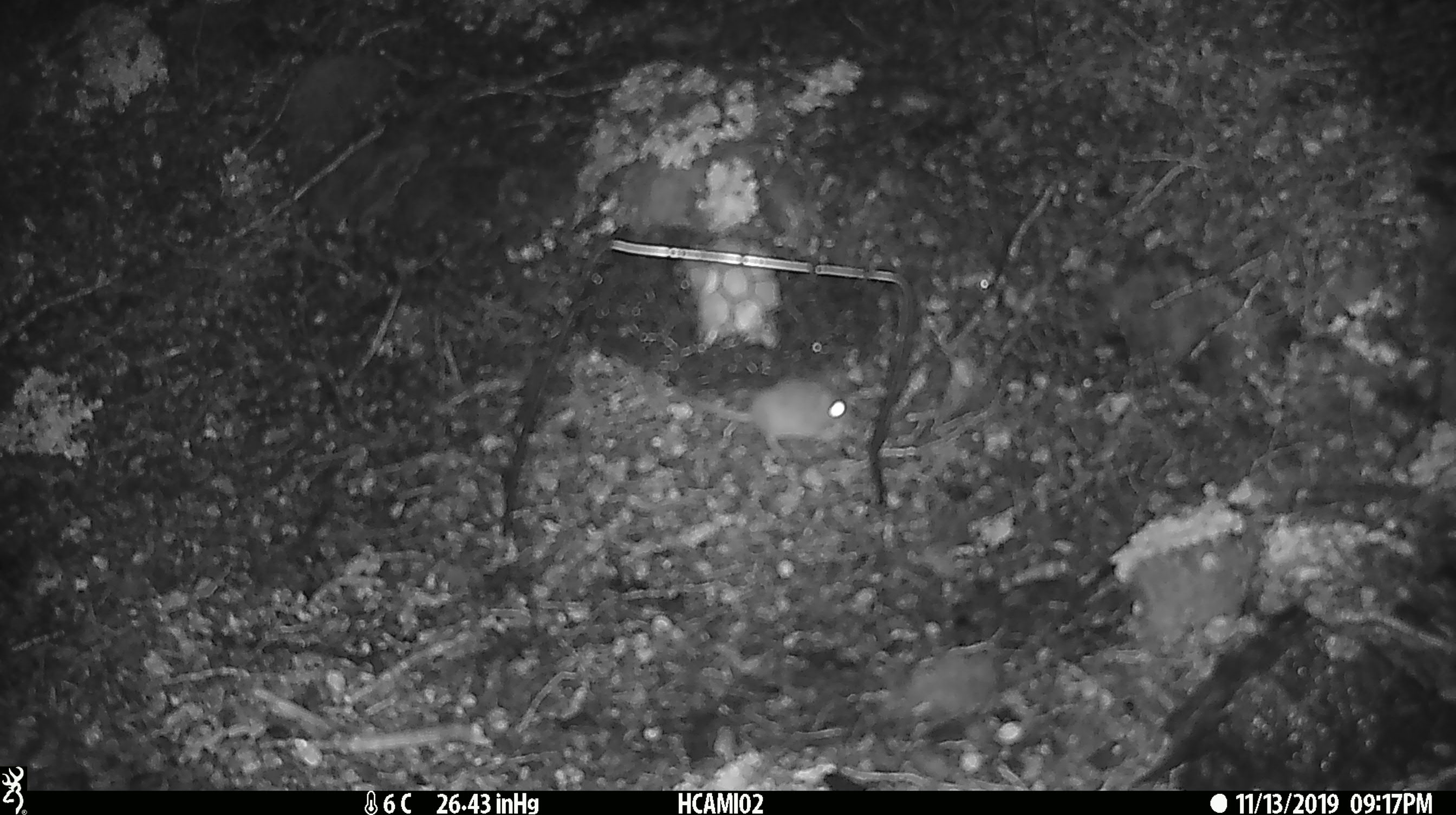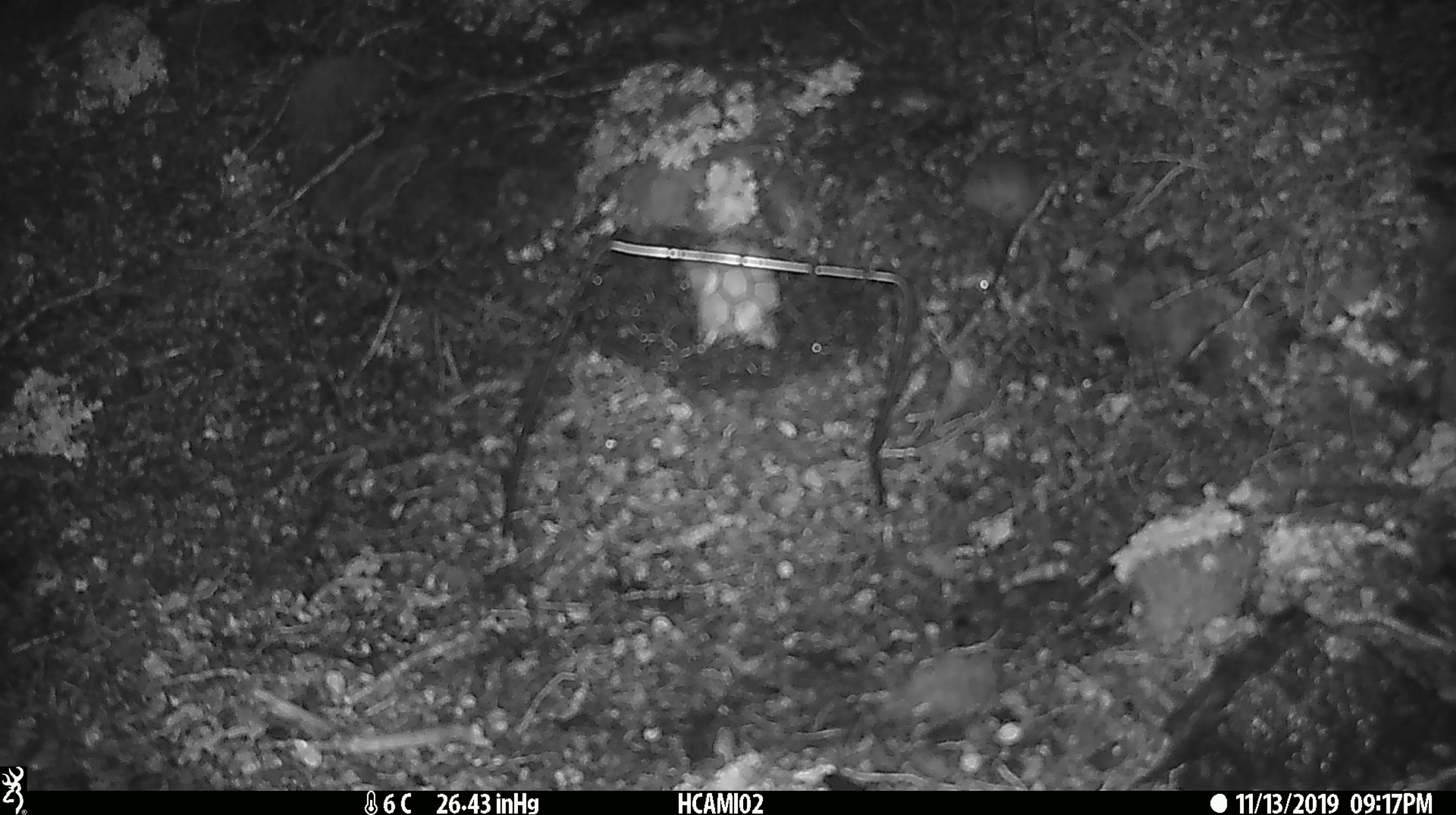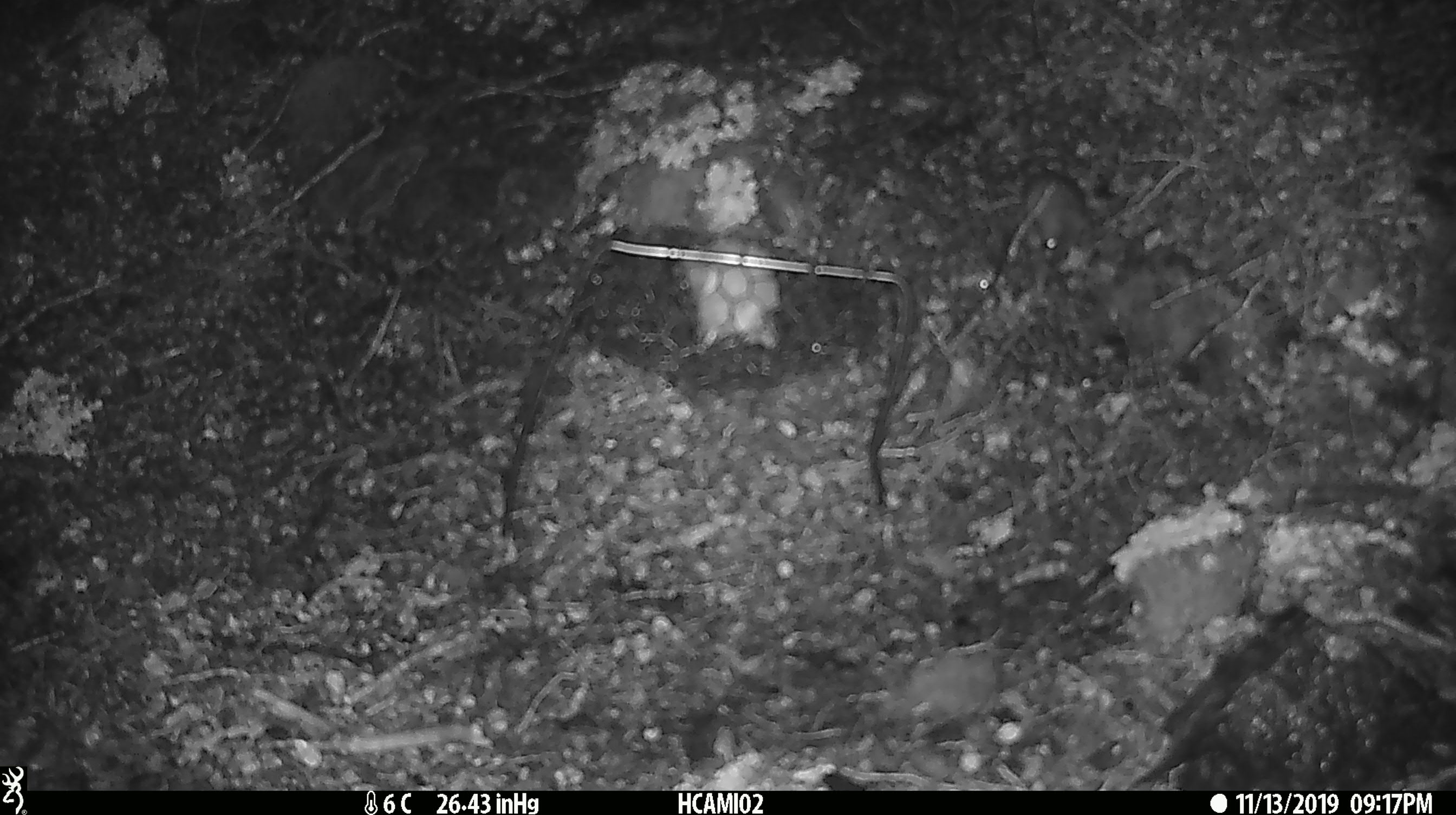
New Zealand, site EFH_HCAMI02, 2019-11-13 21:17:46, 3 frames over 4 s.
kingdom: Animalia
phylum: Chordata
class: Mammalia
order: Rodentia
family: Muridae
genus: Mus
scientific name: Mus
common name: mouse